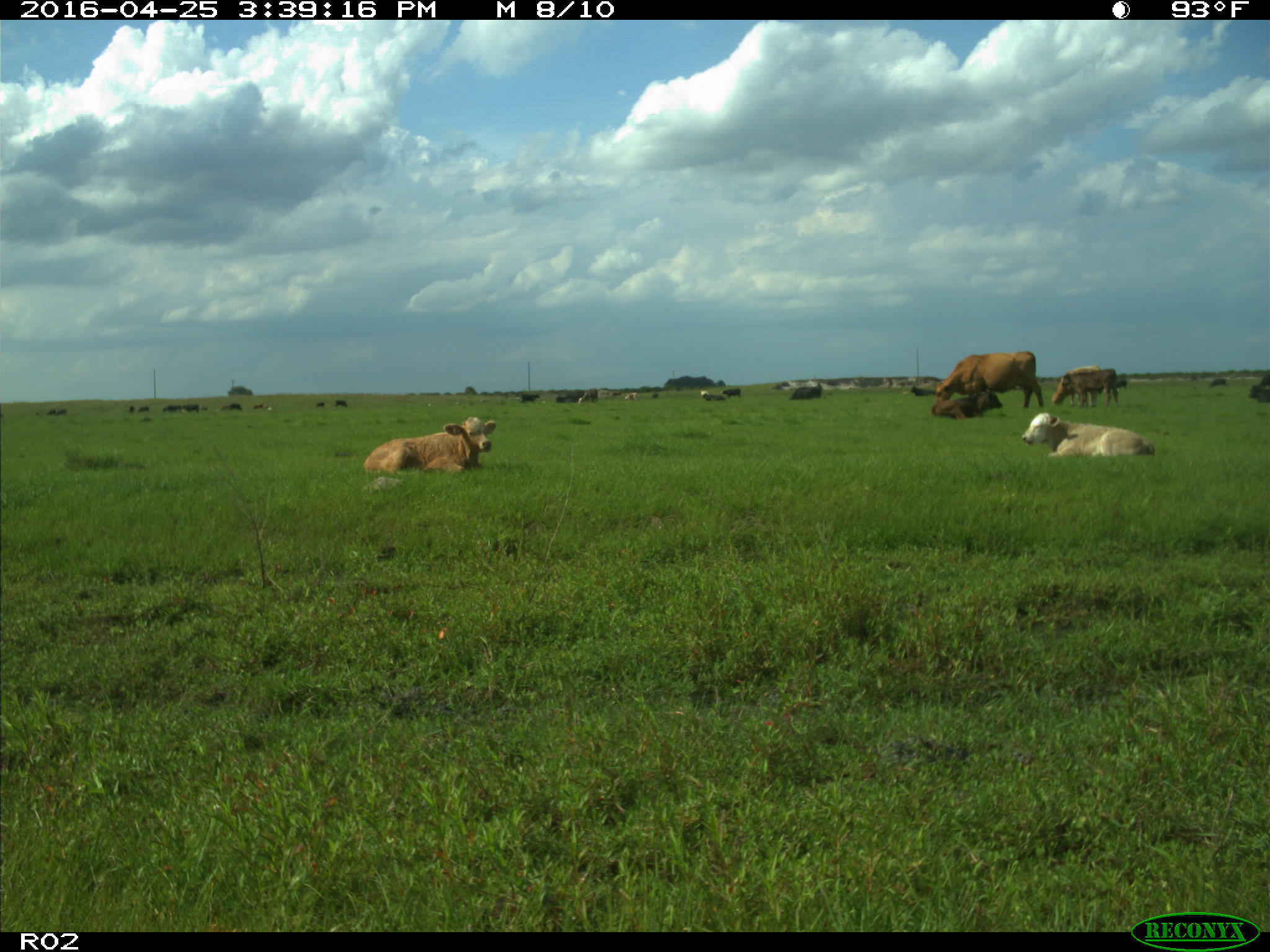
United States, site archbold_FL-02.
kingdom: Animalia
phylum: Chordata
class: Mammalia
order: Artiodactyla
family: Bovidae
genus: Bos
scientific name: Bos taurus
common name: domestic cow